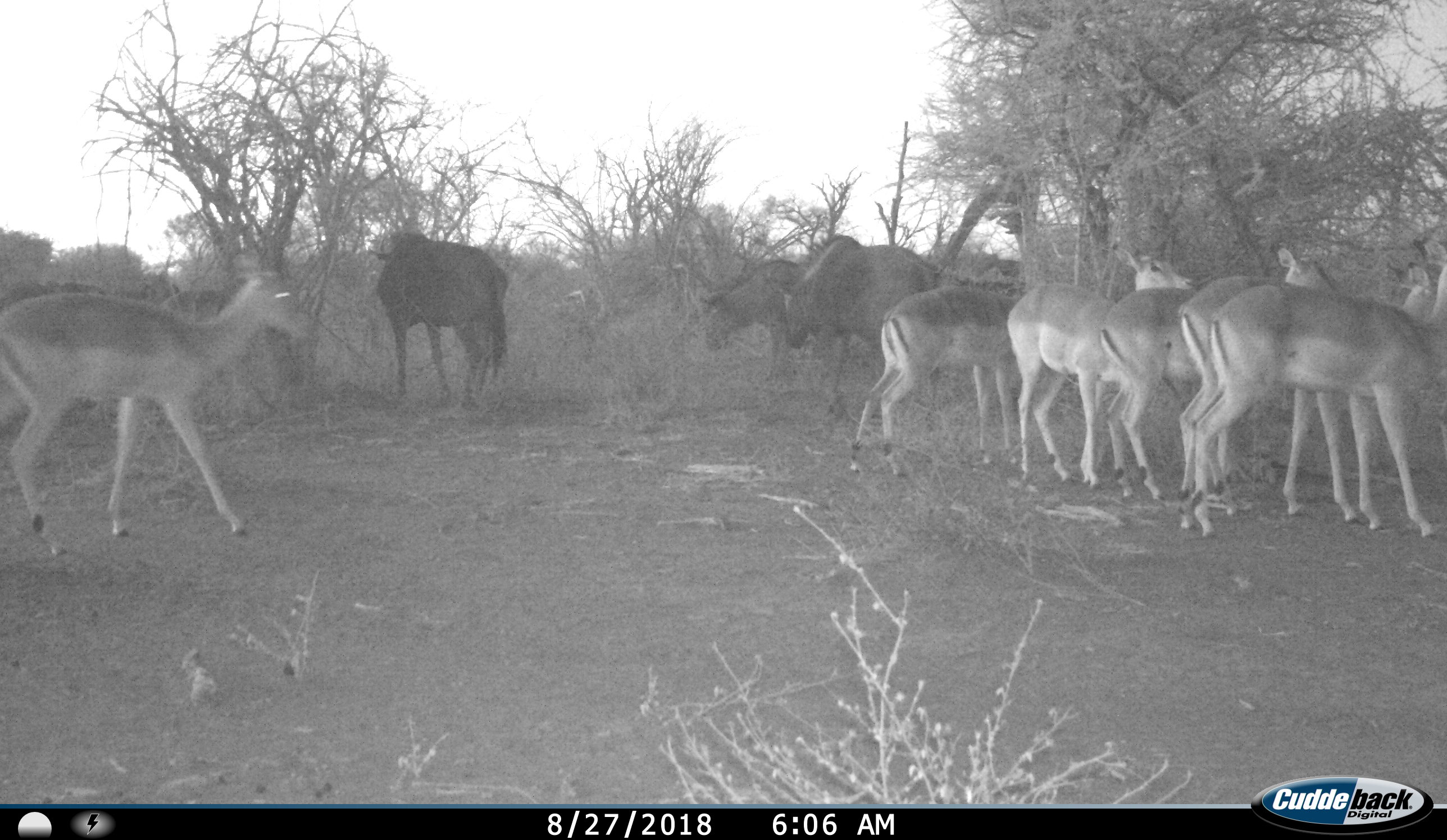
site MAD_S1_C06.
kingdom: Animalia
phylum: Chordata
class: Mammalia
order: Artiodactyla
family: Bovidae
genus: Aepyceros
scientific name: Aepyceros melampus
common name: impala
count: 6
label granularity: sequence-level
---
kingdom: Animalia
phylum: Chordata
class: Mammalia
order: Artiodactyla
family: Bovidae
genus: Connochaetes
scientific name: Connochaetes taurinus taurinus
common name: blue wildebeest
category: wildebeestblue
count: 3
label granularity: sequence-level